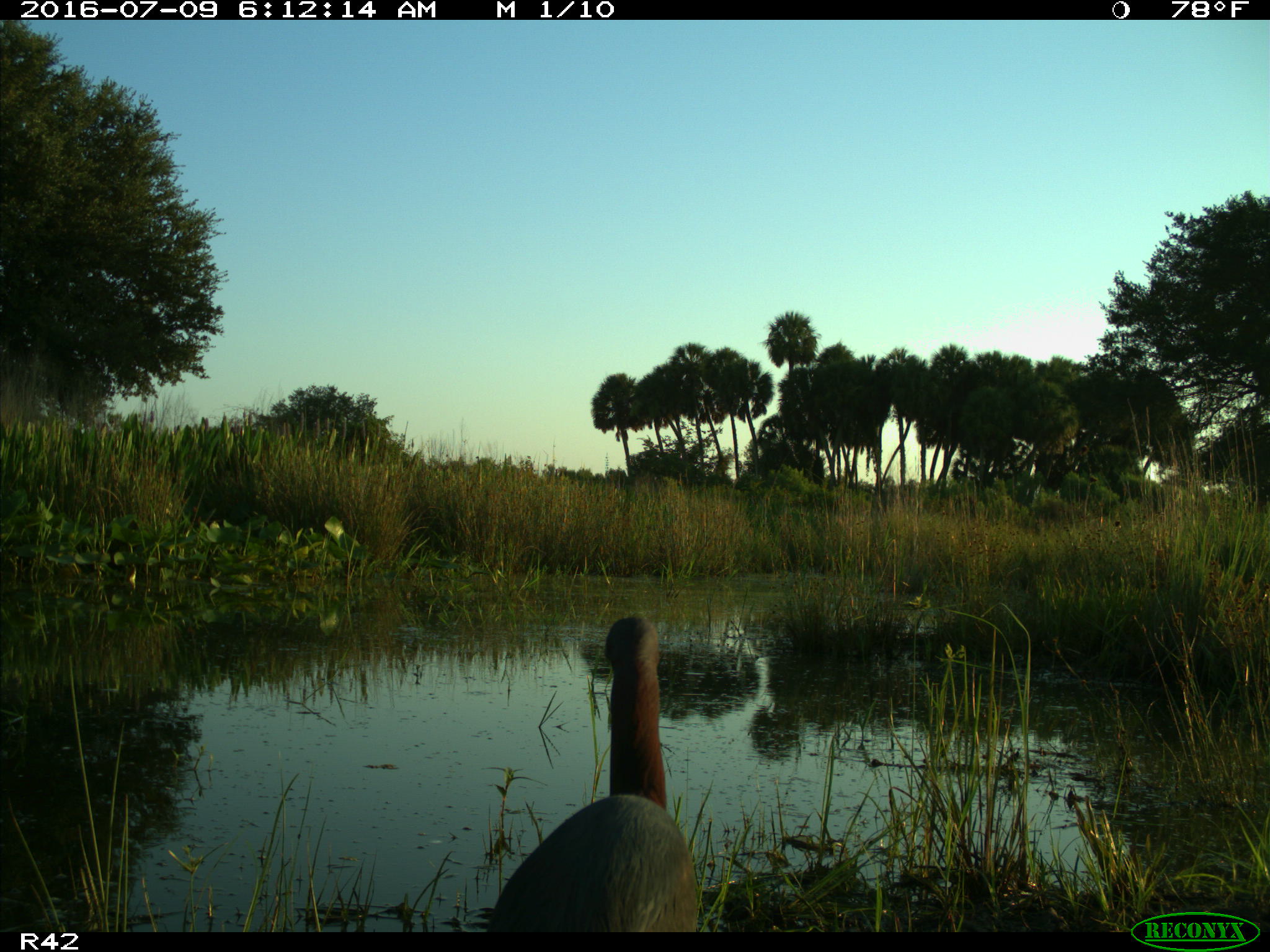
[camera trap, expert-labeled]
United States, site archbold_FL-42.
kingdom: Animalia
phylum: Chordata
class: Aves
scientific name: Aves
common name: birds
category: unidentified bird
Unidentified bird (birds) (Aves).